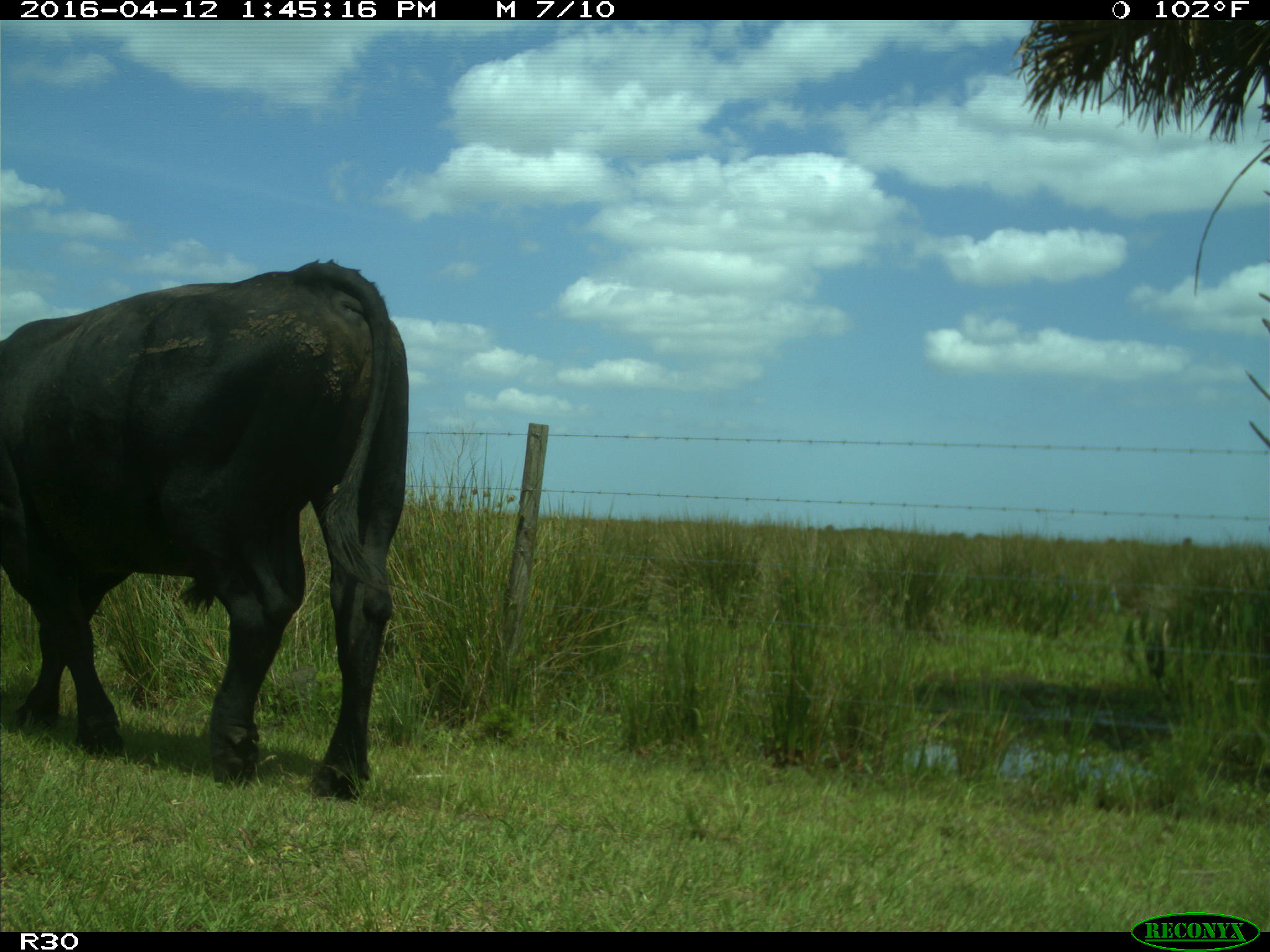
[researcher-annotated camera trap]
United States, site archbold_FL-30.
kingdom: Animalia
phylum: Chordata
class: Mammalia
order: Artiodactyla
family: Bovidae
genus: Bos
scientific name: Bos taurus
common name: domestic cow